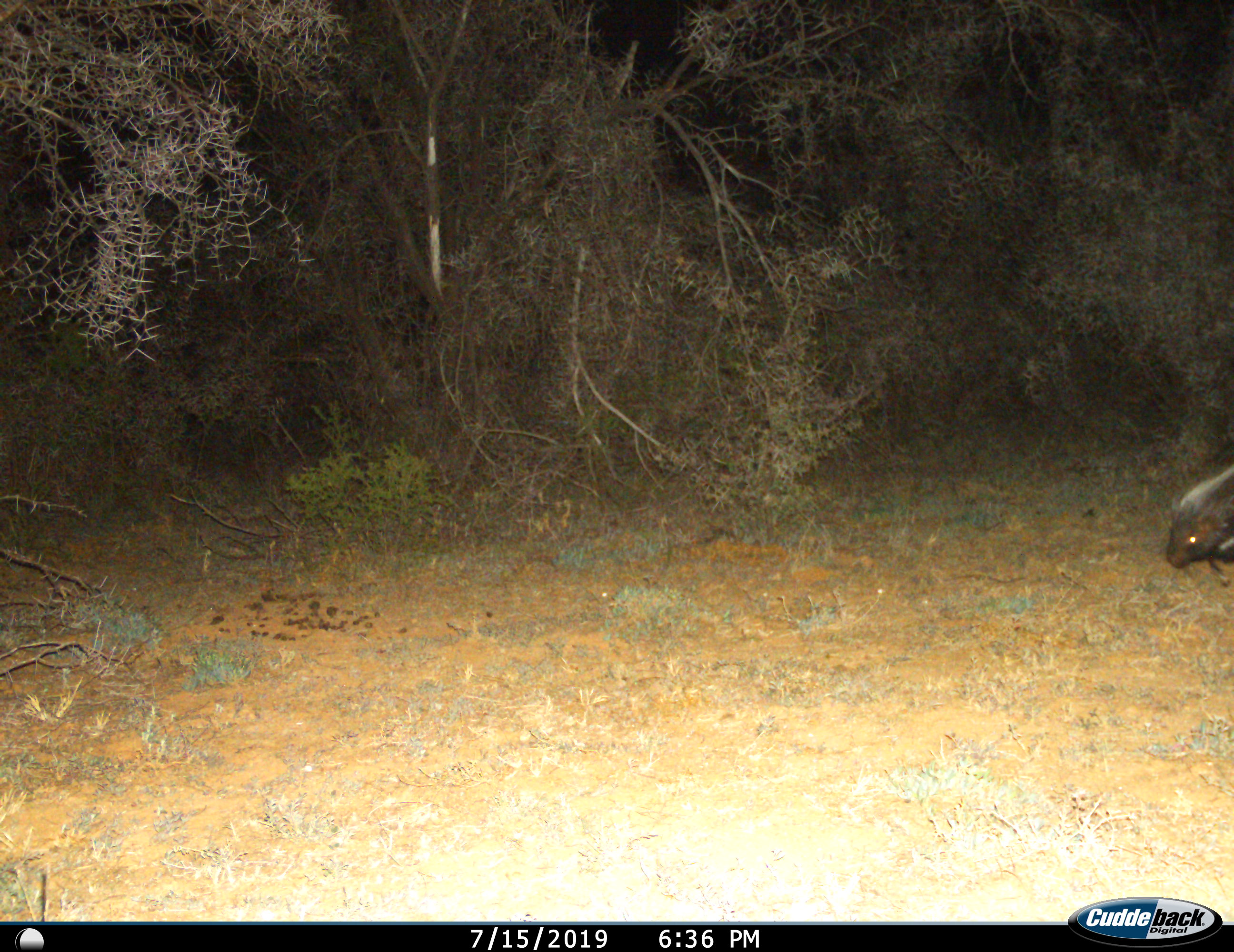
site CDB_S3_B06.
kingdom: Animalia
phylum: Chordata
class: Mammalia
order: Rodentia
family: Hystricidae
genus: Hystrix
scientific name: Hystrix cristata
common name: crested porcupine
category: porcupine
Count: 1.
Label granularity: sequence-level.